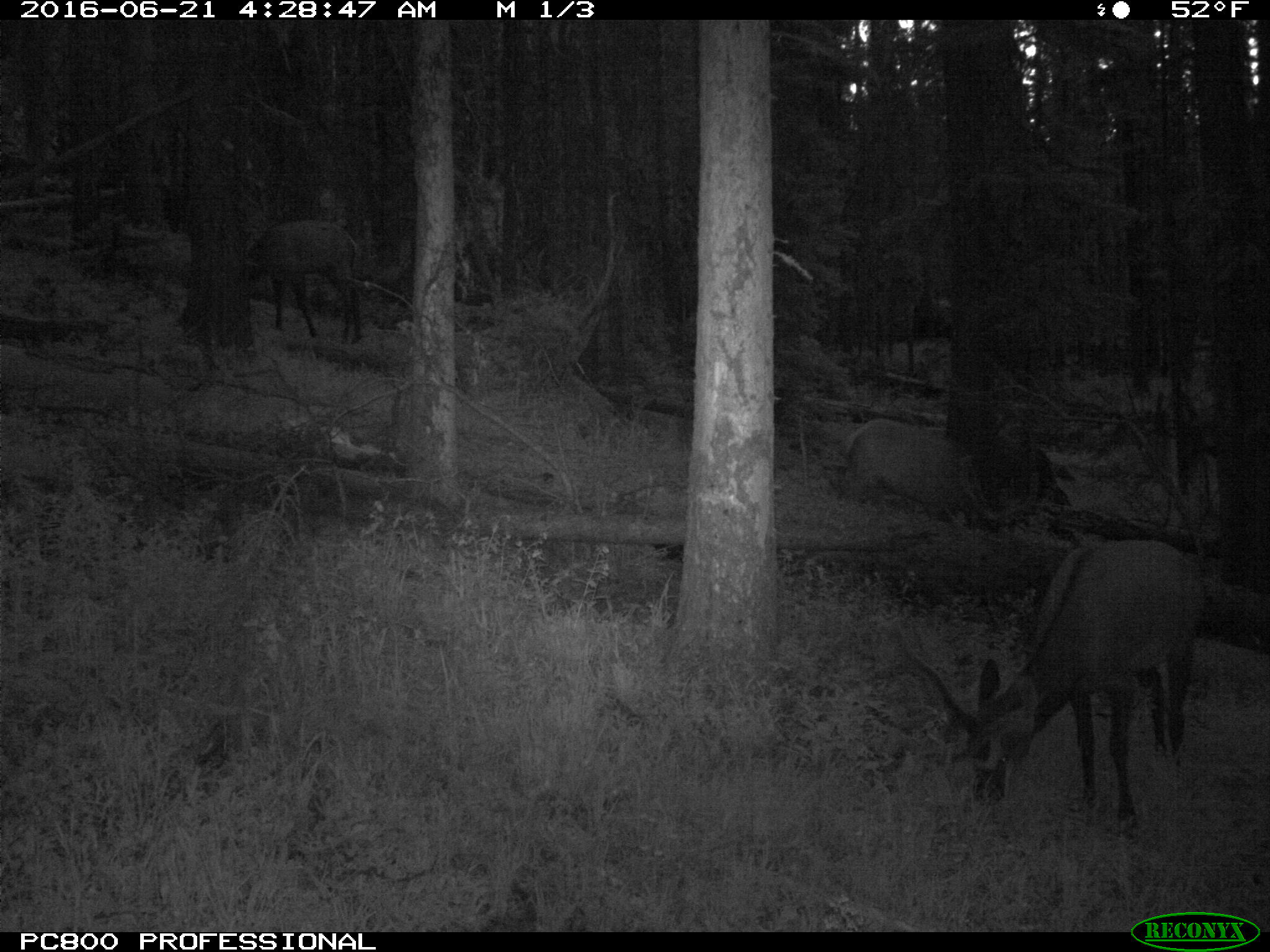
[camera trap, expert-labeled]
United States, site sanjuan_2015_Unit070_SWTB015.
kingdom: Animalia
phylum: Chordata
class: Mammalia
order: Artiodactyla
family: Cervidae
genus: Cervus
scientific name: Cervus elaphus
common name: red deer